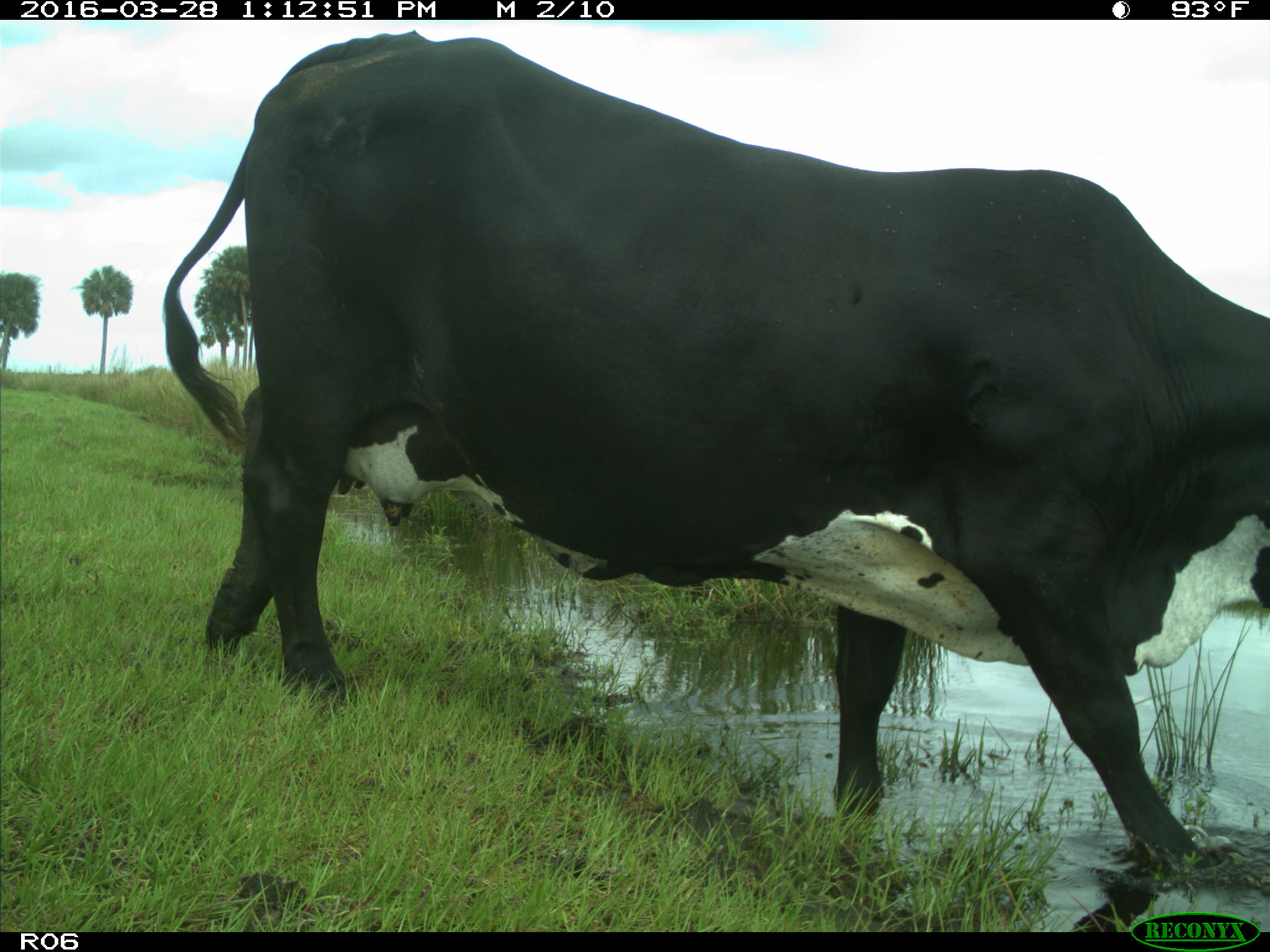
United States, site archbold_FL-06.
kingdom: Animalia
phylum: Chordata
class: Mammalia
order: Artiodactyla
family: Bovidae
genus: Bos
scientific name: Bos taurus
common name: domestic cow